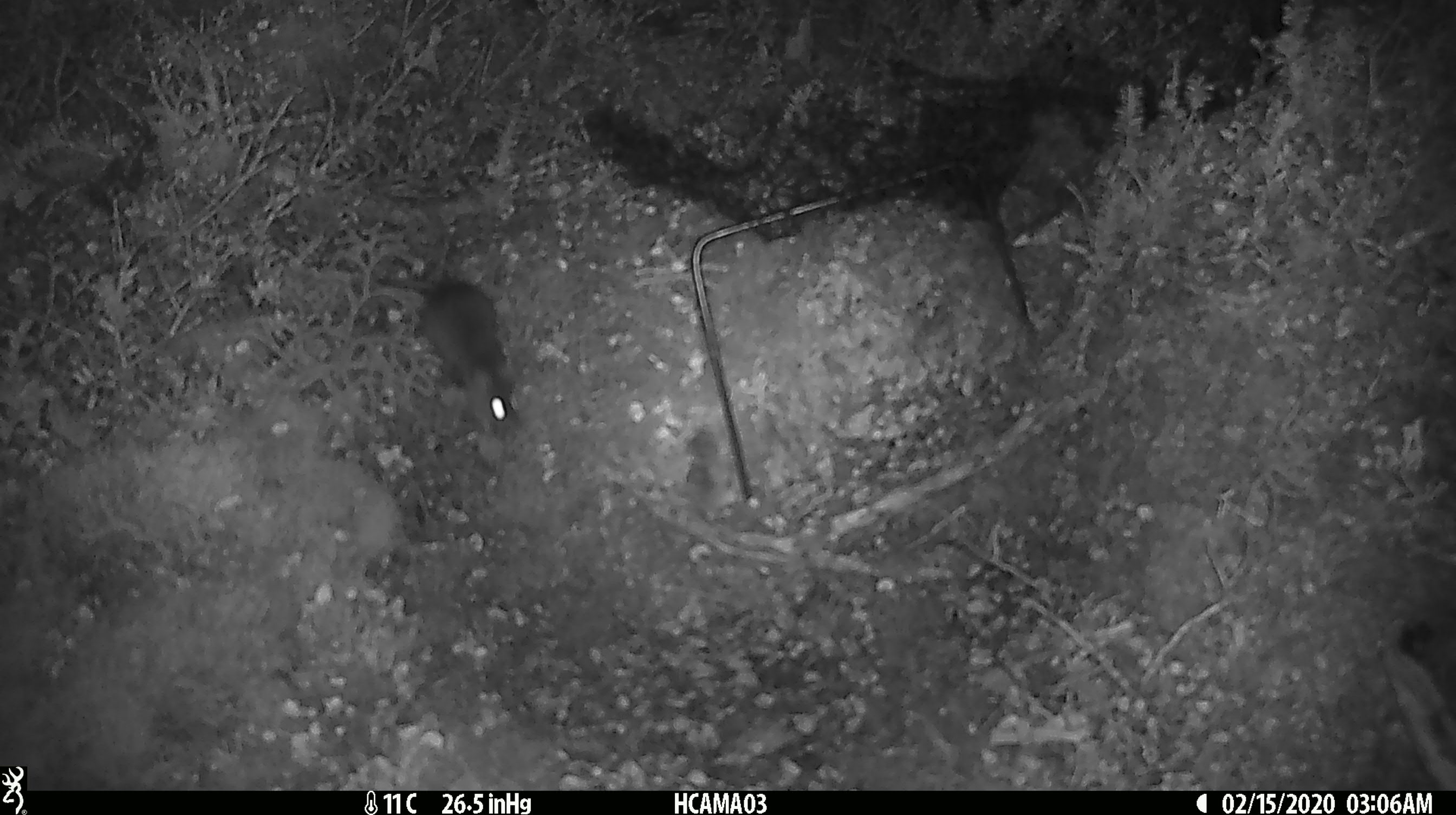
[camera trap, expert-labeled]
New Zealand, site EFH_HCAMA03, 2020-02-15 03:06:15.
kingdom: Animalia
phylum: Chordata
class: Mammalia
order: Rodentia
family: Muridae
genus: Mus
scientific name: Mus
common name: mouse